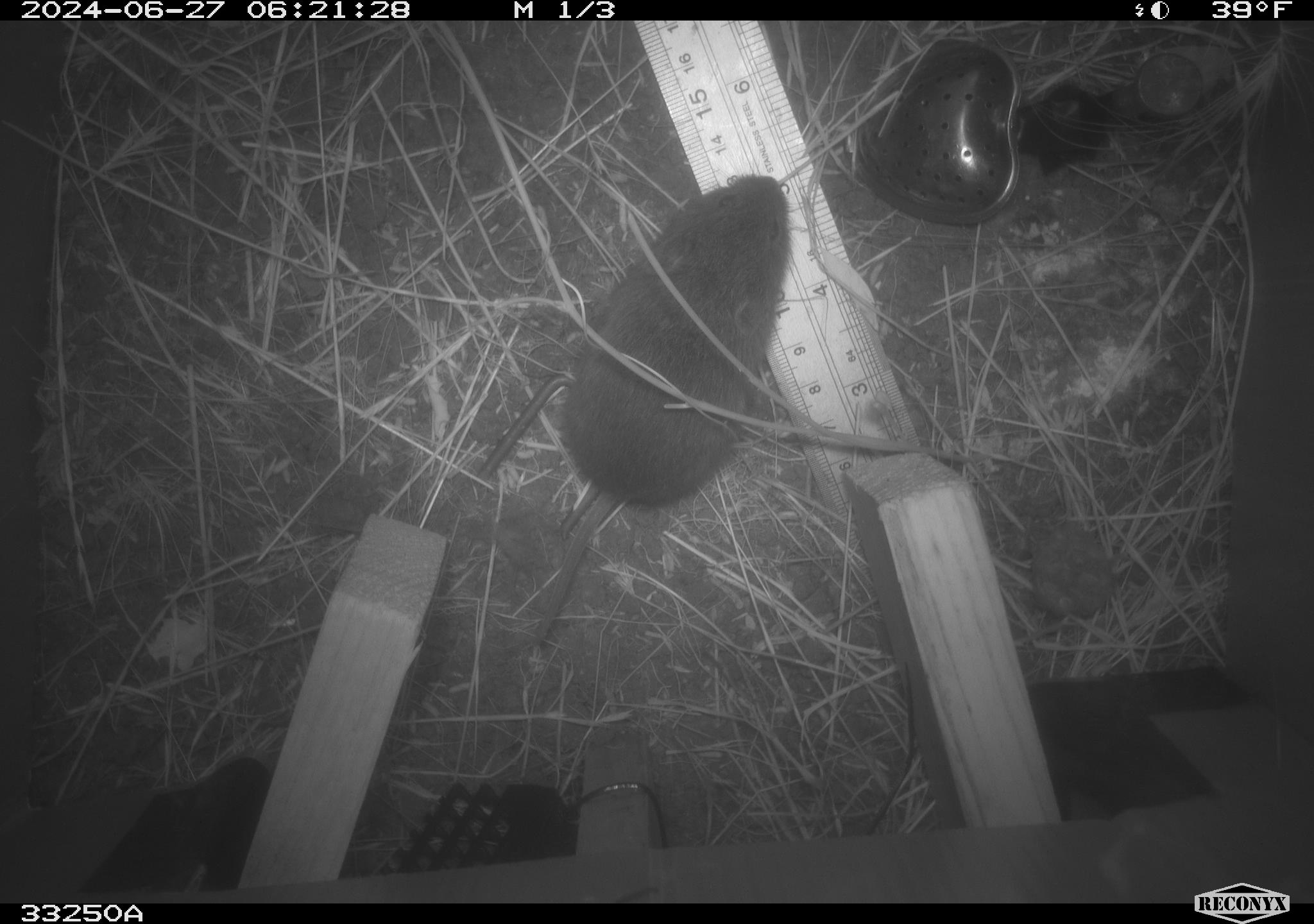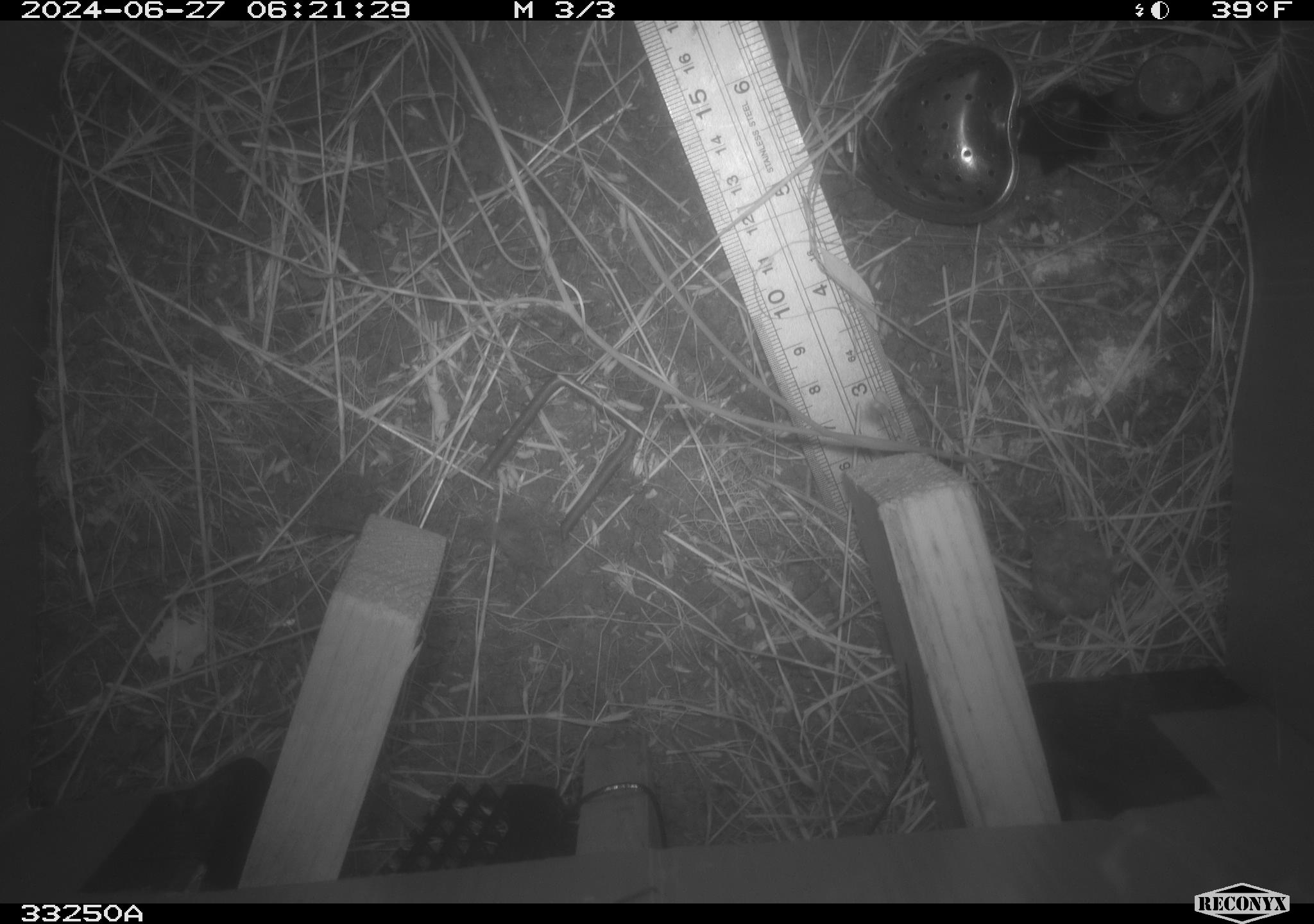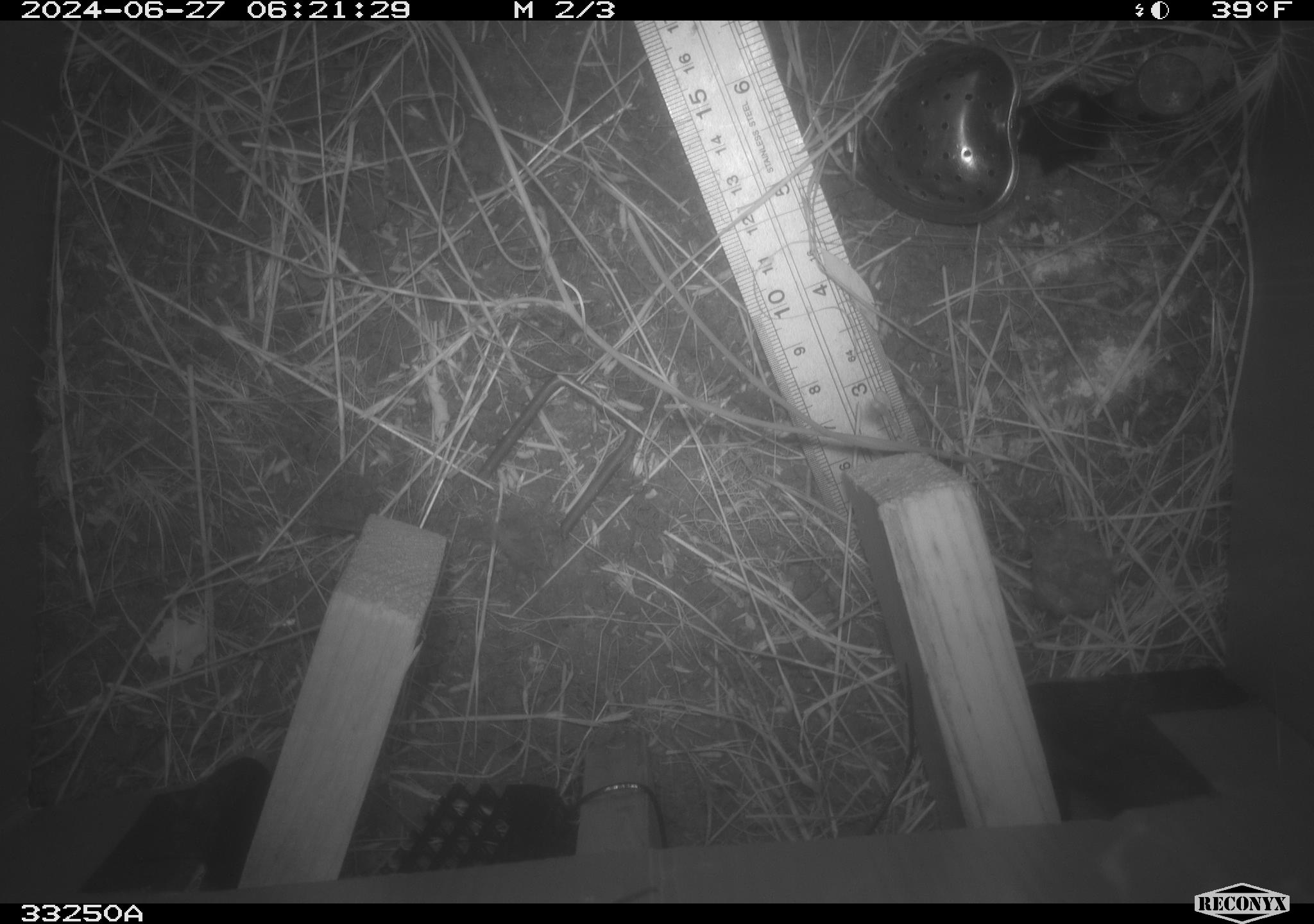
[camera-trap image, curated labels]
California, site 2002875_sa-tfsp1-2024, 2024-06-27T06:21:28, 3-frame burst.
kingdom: Animalia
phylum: Chordata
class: Mammalia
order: Rodentia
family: Cricetidae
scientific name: Arvicolinae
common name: voles, lemmings, and muskrats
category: arvicolinae subfamily